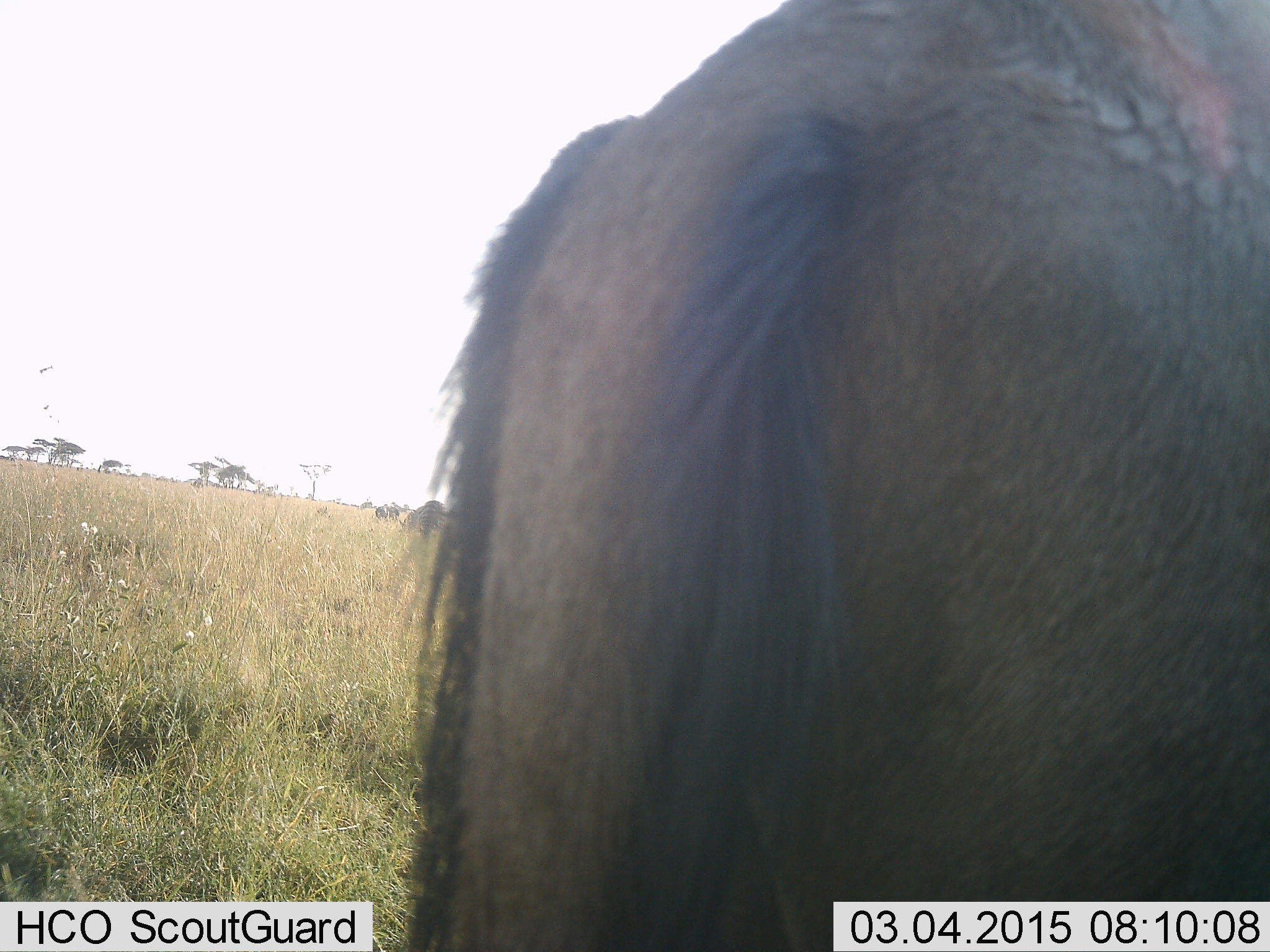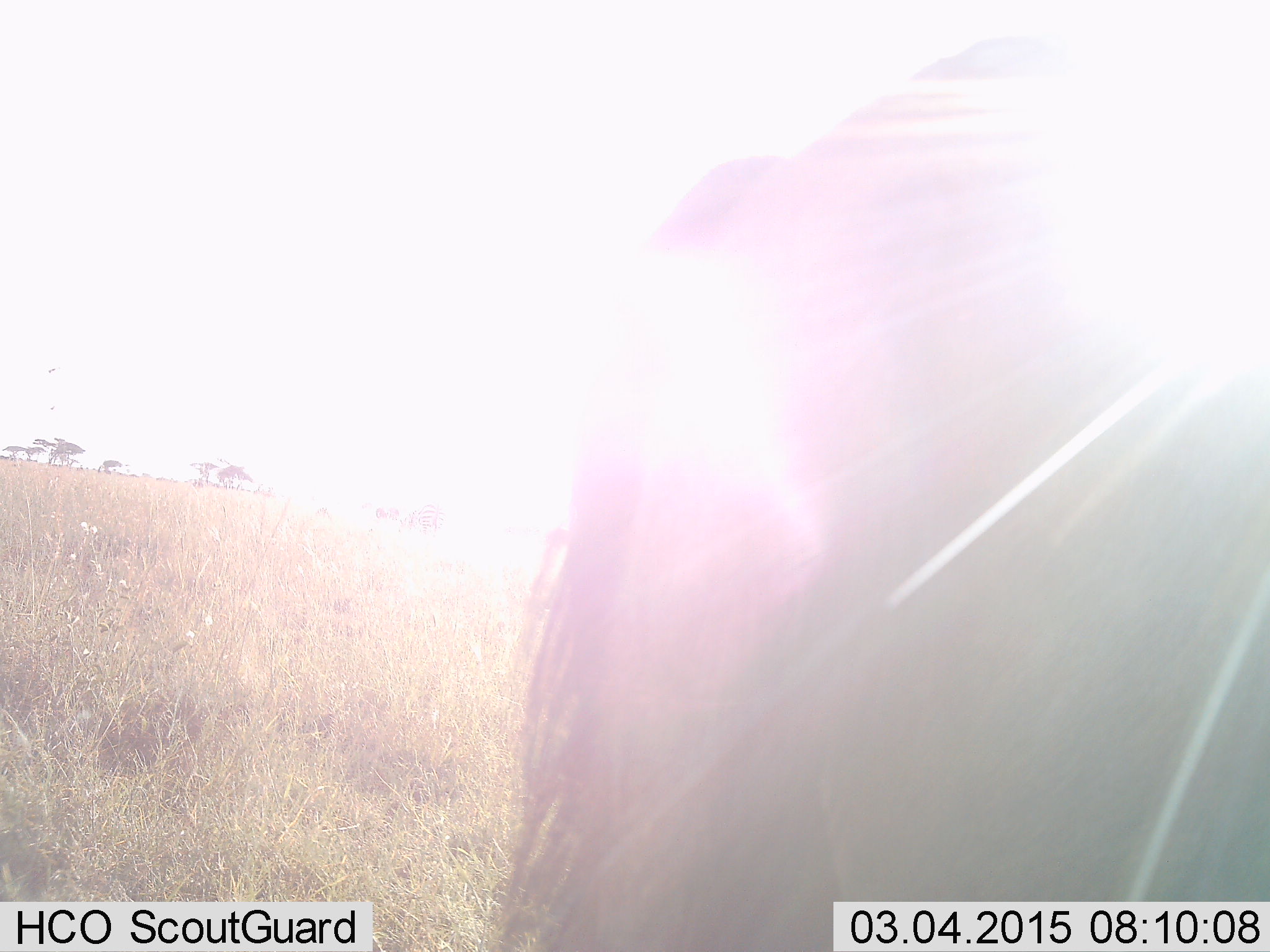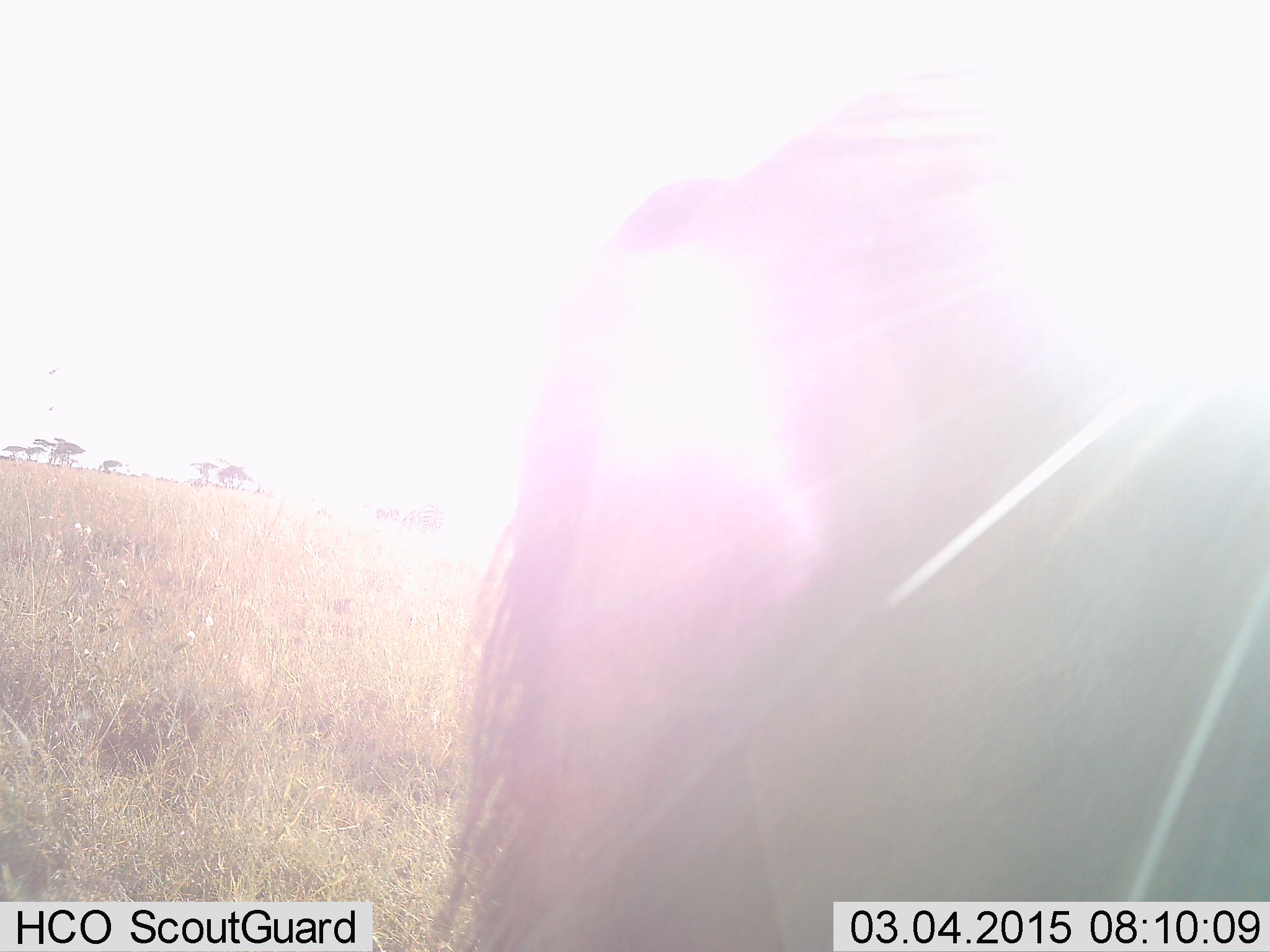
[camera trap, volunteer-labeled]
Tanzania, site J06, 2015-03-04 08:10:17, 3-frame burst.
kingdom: Animalia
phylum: Chordata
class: Mammalia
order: Artiodactyla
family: Bovidae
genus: Connochaetes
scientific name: Connochaetes taurinus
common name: blue wildebeest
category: wildebeest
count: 1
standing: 80%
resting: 0%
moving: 20%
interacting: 0%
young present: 0%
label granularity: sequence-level